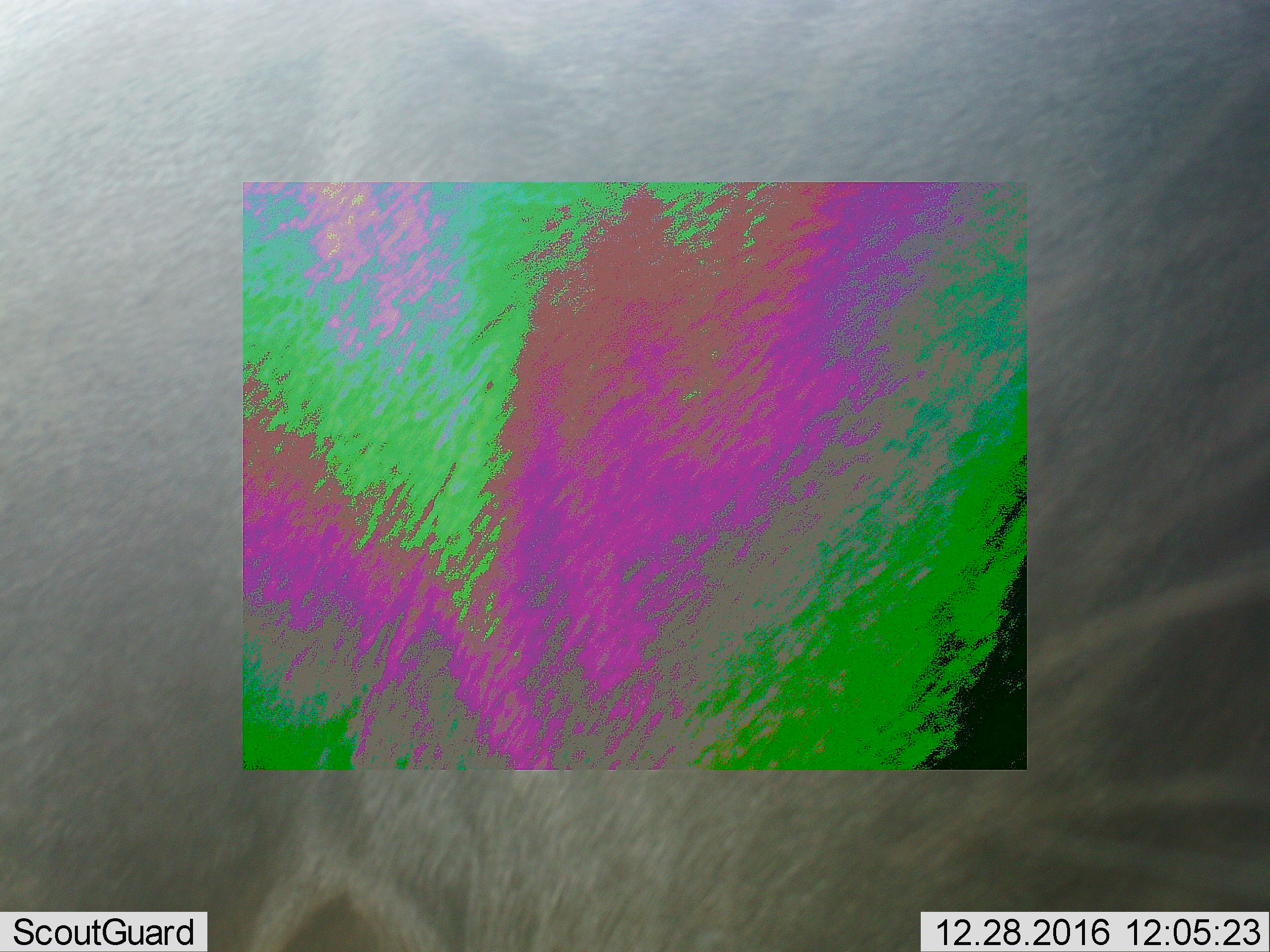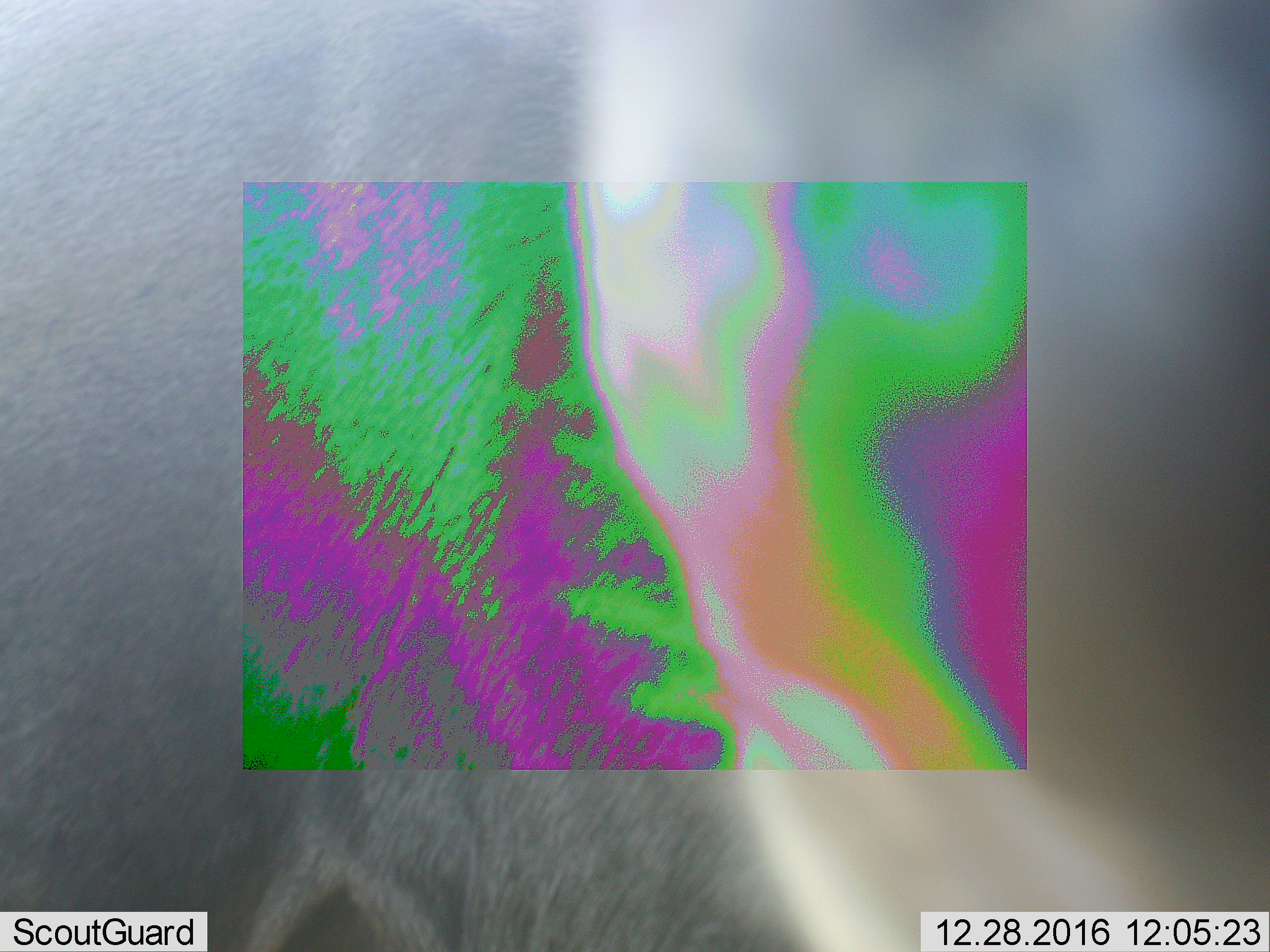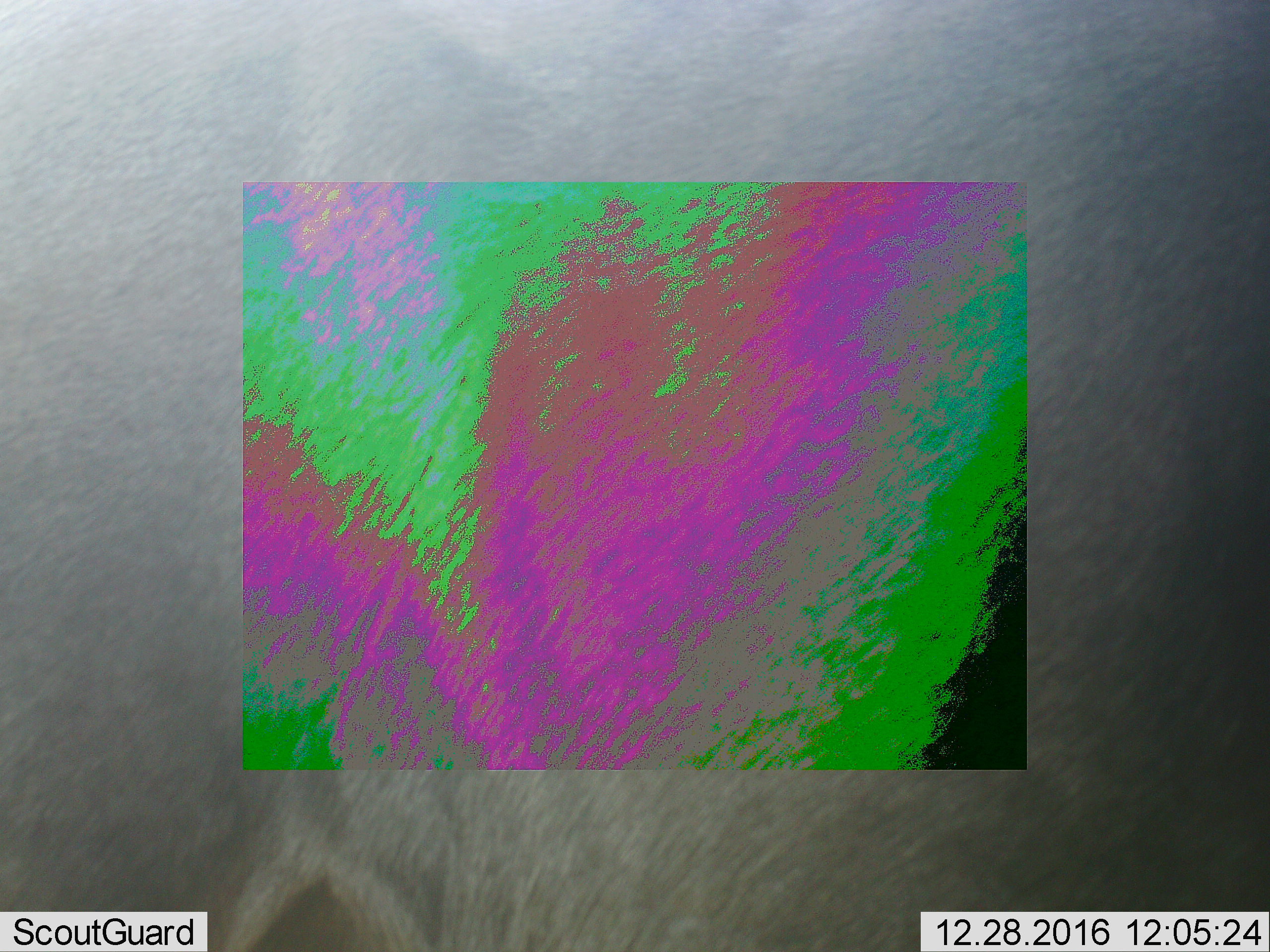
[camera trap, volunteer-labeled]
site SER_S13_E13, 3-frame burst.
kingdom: Animalia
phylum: Chordata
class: Mammalia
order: Artiodactyla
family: Bovidae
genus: Connochaetes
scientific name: Connochaetes taurinus taurinus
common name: blue wildebeest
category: wildebeestblue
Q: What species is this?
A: Wildebeestblue (blue wildebeest) (Connochaetes taurinus taurinus).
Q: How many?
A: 1.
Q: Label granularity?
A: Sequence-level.